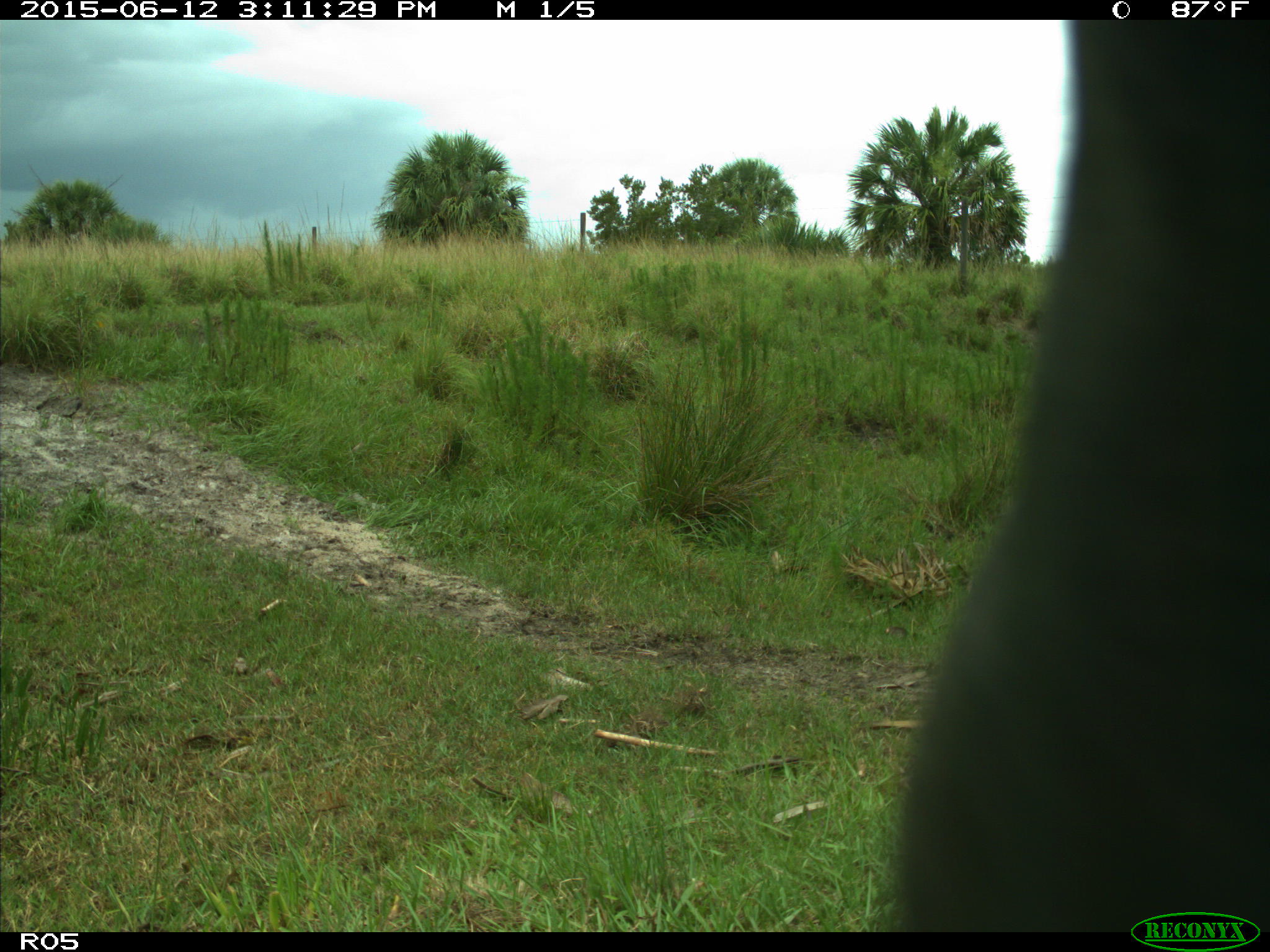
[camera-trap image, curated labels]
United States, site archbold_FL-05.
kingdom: Animalia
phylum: Chordata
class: Mammalia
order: Artiodactyla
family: Bovidae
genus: Bos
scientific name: Bos taurus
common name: domestic cow